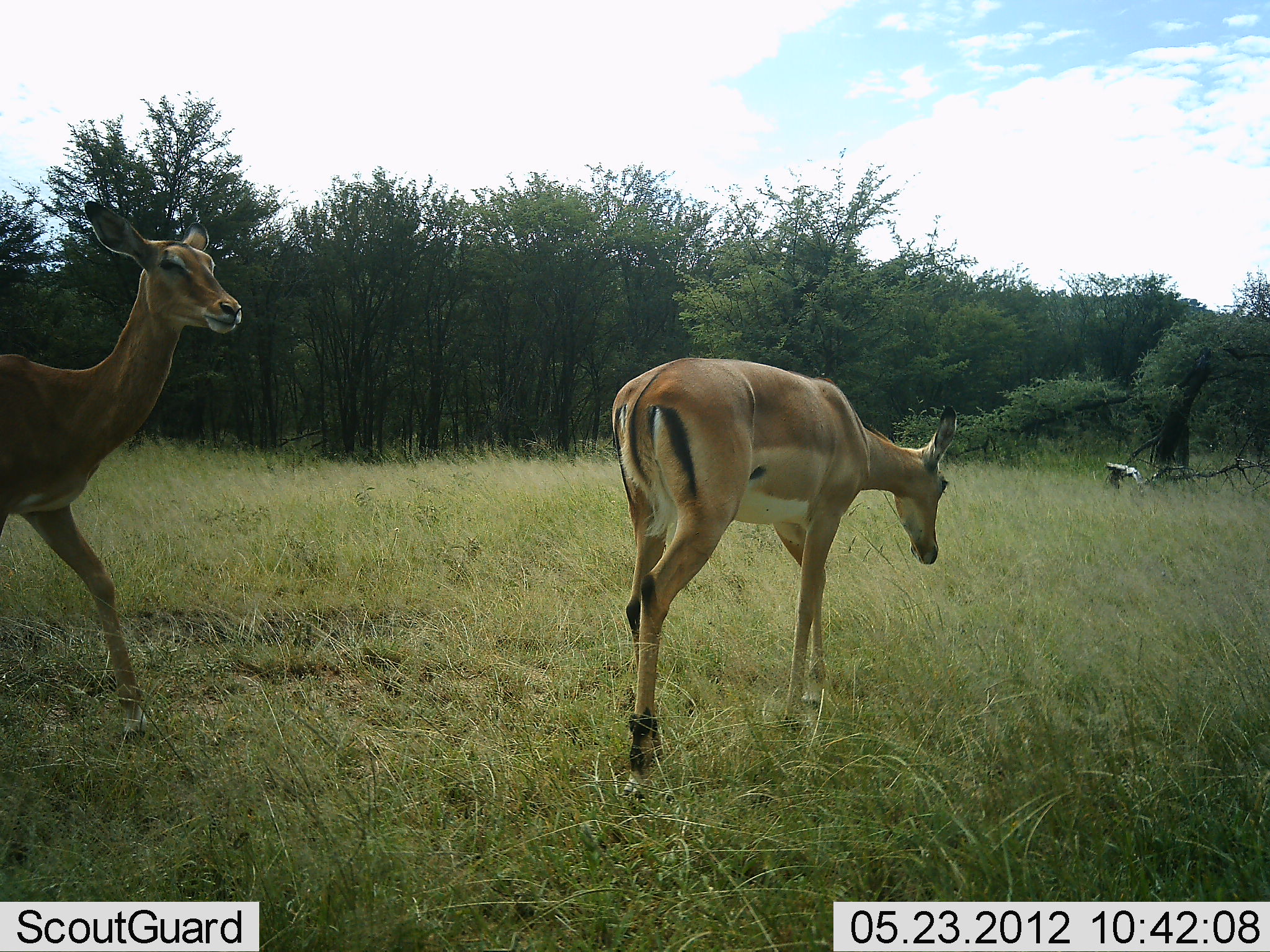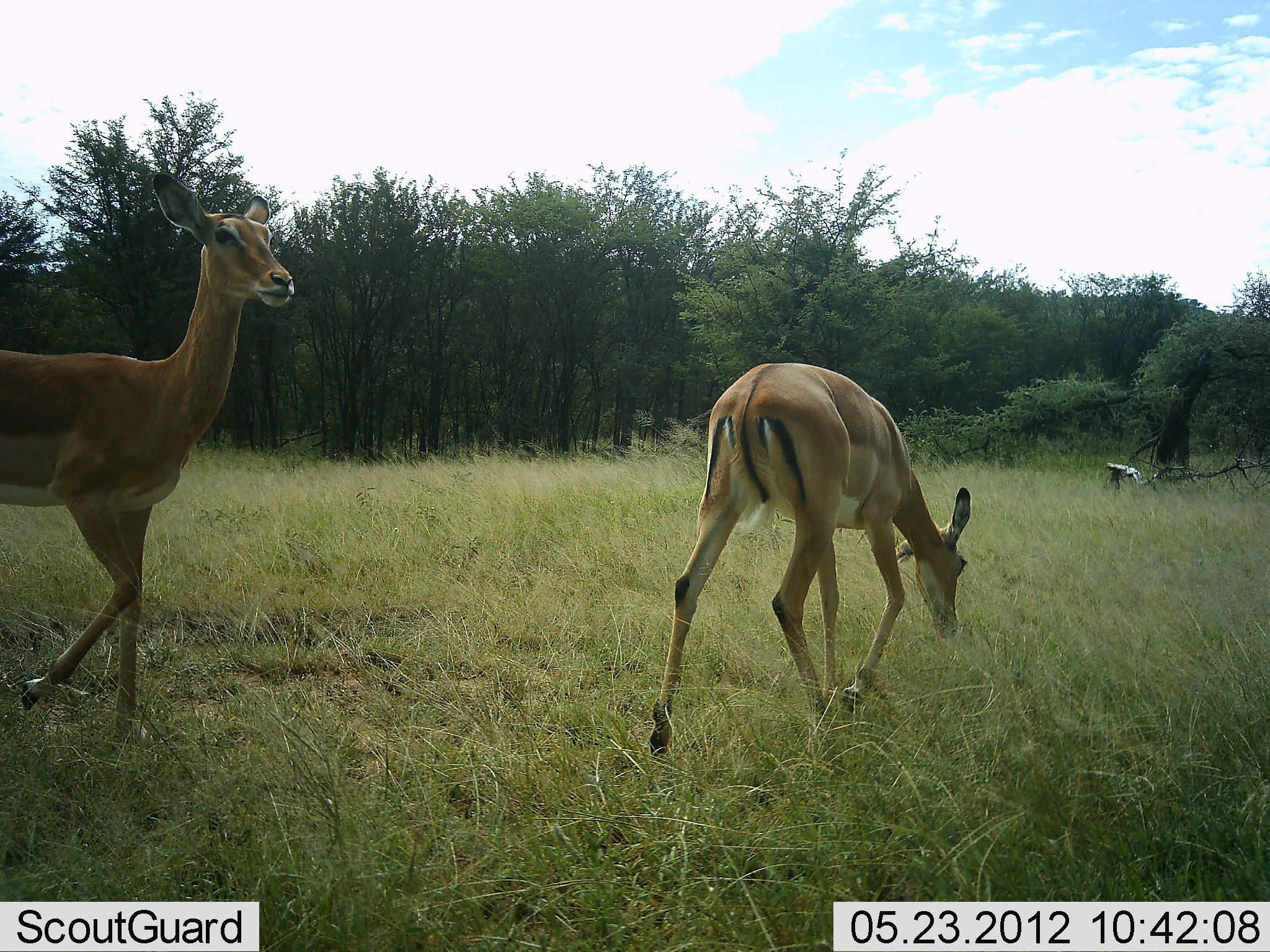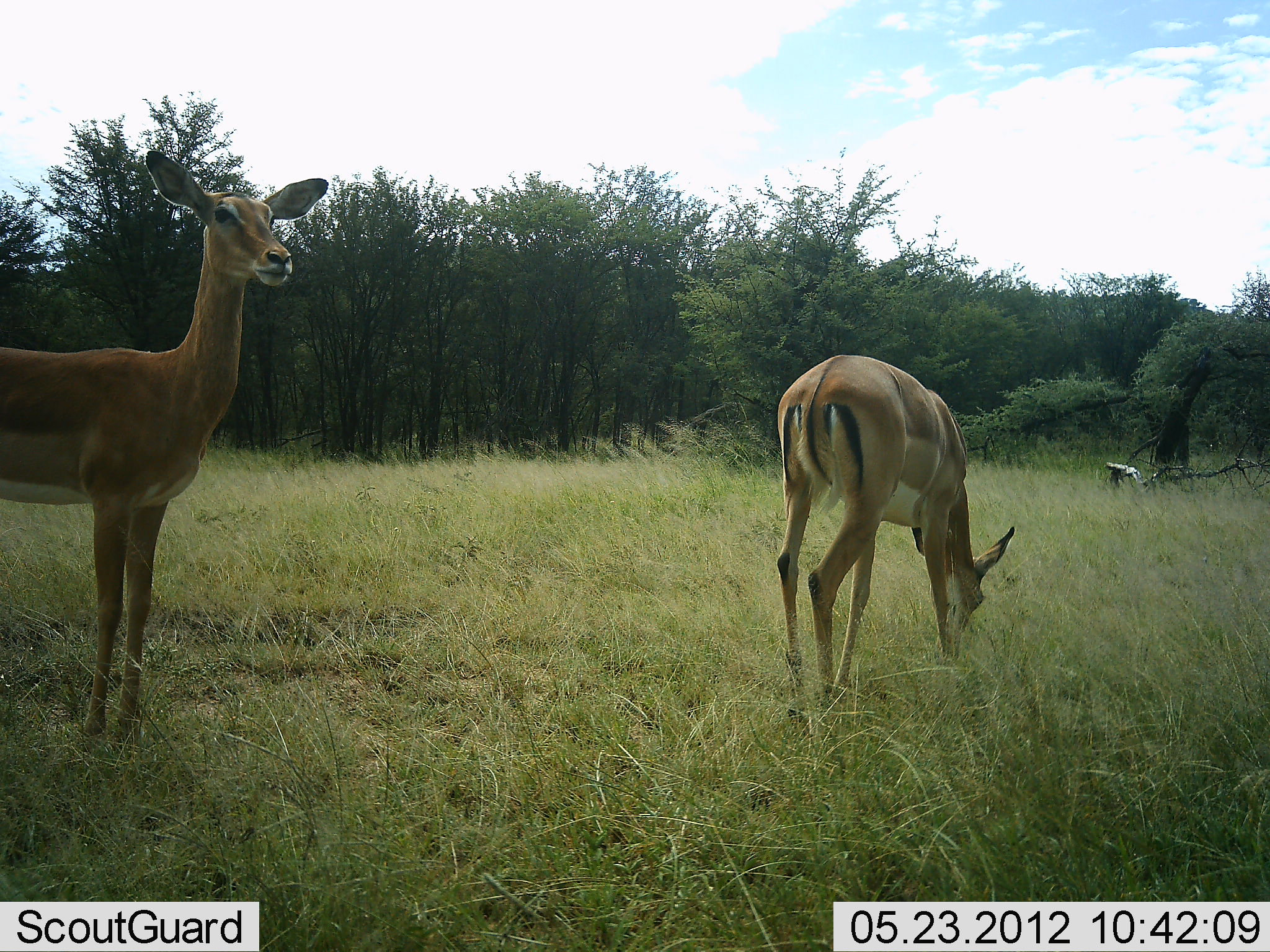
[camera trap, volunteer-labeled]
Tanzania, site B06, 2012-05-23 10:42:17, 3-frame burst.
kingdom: Animalia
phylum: Chordata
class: Mammalia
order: Artiodactyla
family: Bovidae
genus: Aepyceros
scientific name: Aepyceros melampus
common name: impala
Impala (Aepyceros melampus), count 2. Behavior (volunteer vote fractions): standing 20%, resting 0%, moving 100%, interacting 0%. Young present (vote fraction): 0%. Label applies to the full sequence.